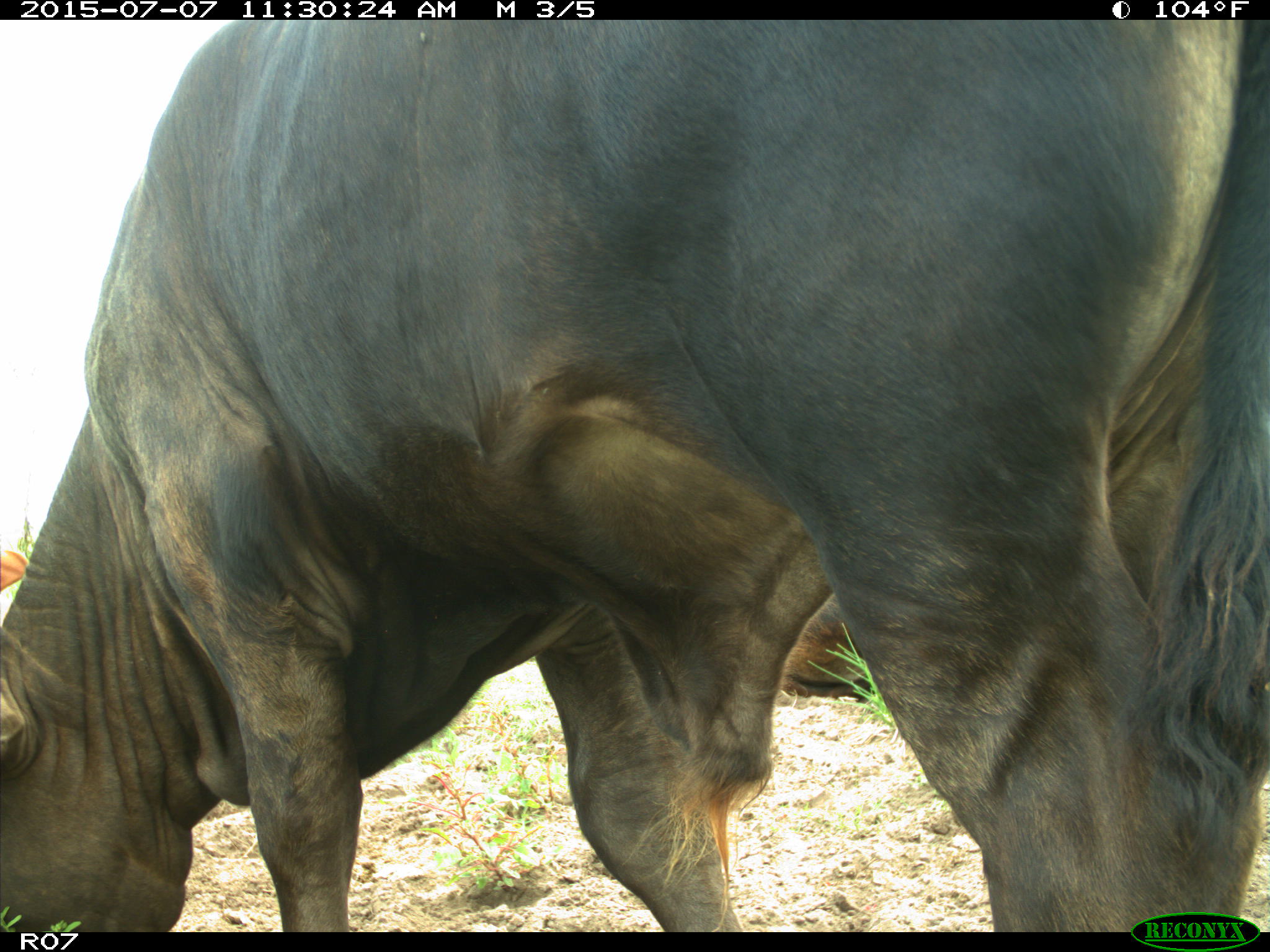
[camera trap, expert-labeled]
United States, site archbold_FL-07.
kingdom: Animalia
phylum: Chordata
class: Mammalia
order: Artiodactyla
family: Bovidae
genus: Bos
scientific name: Bos taurus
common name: domestic cow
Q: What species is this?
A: Bos taurus (domestic cow).